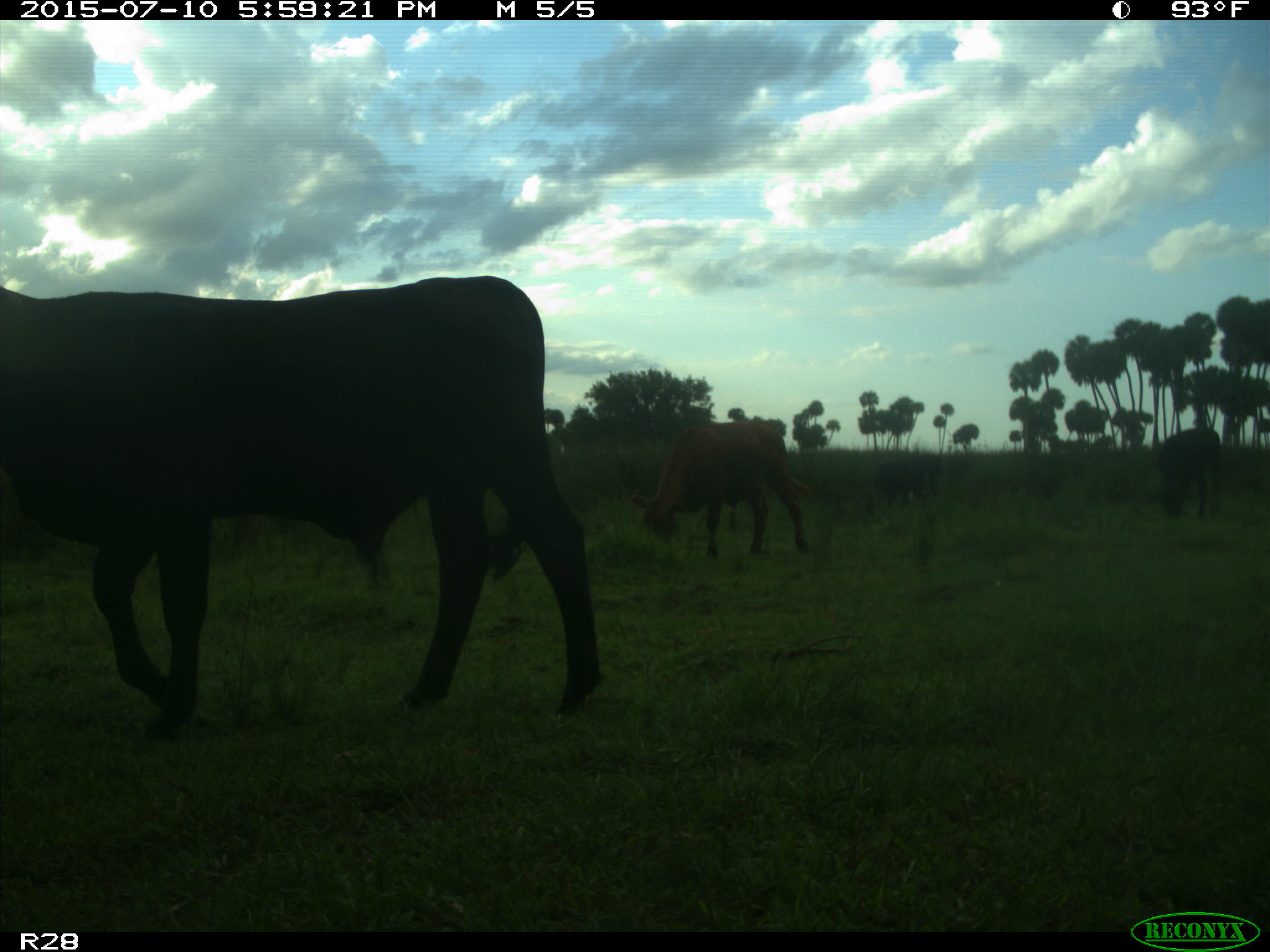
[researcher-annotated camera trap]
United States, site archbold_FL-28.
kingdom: Animalia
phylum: Chordata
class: Mammalia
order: Artiodactyla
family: Bovidae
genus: Bos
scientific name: Bos taurus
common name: domestic cow